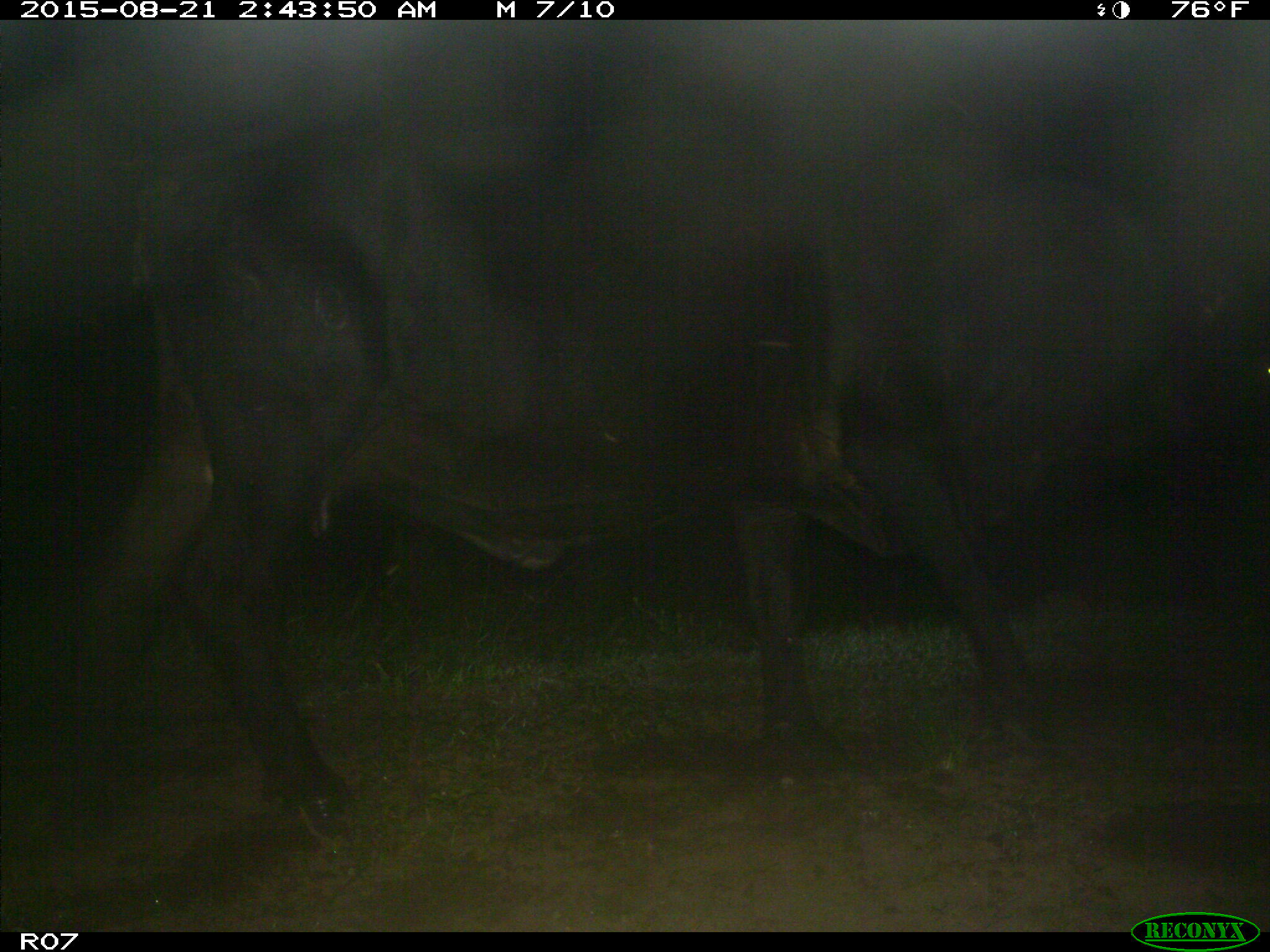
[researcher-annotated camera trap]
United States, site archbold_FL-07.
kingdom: Animalia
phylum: Chordata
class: Mammalia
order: Artiodactyla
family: Bovidae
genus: Bos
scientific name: Bos taurus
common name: domestic cow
Bos taurus (domestic cow).